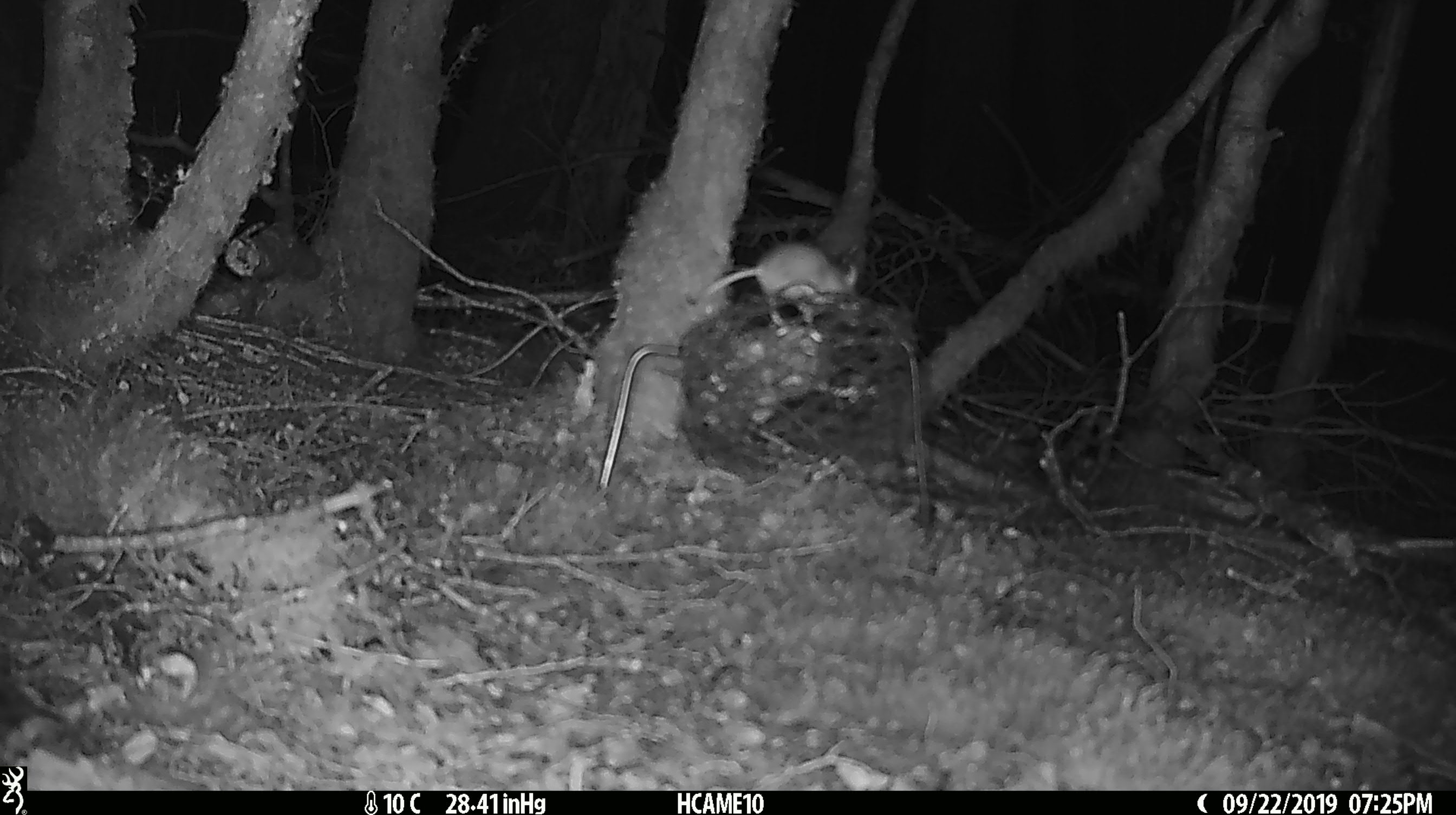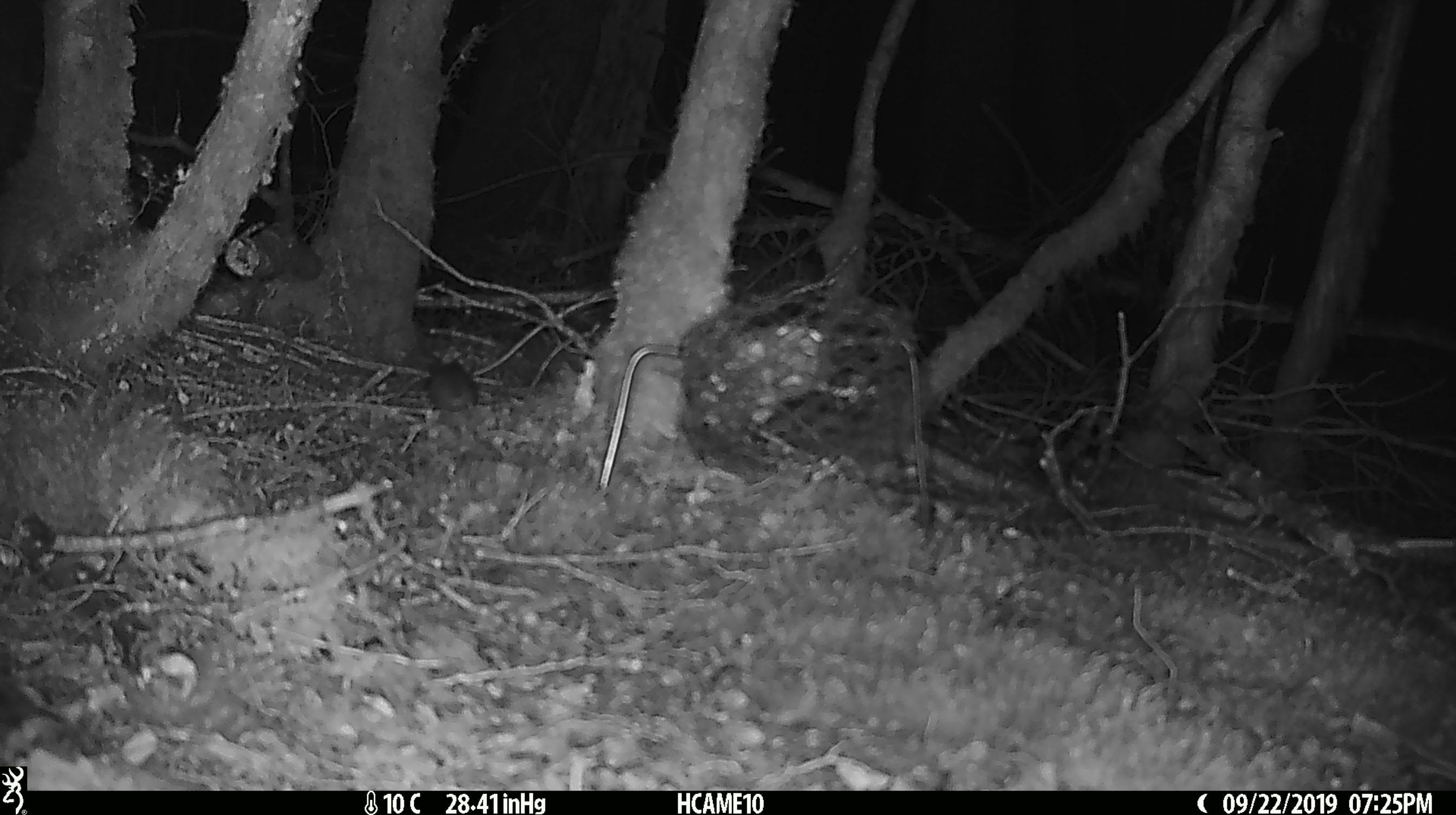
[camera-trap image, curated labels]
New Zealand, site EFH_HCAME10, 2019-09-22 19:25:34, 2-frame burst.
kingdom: Animalia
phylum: Chordata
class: Mammalia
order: Rodentia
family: Muridae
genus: Mus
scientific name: Mus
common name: mouse